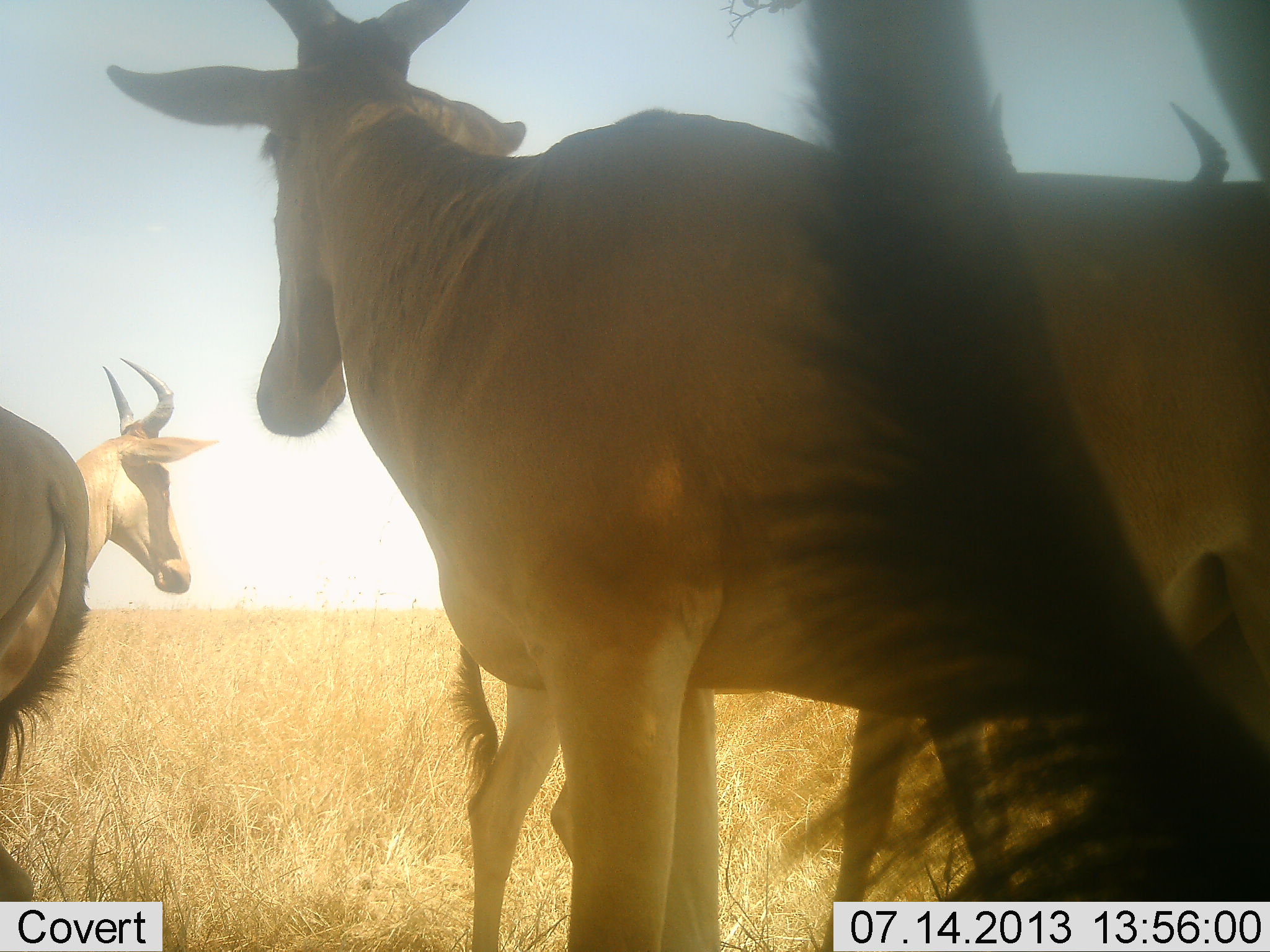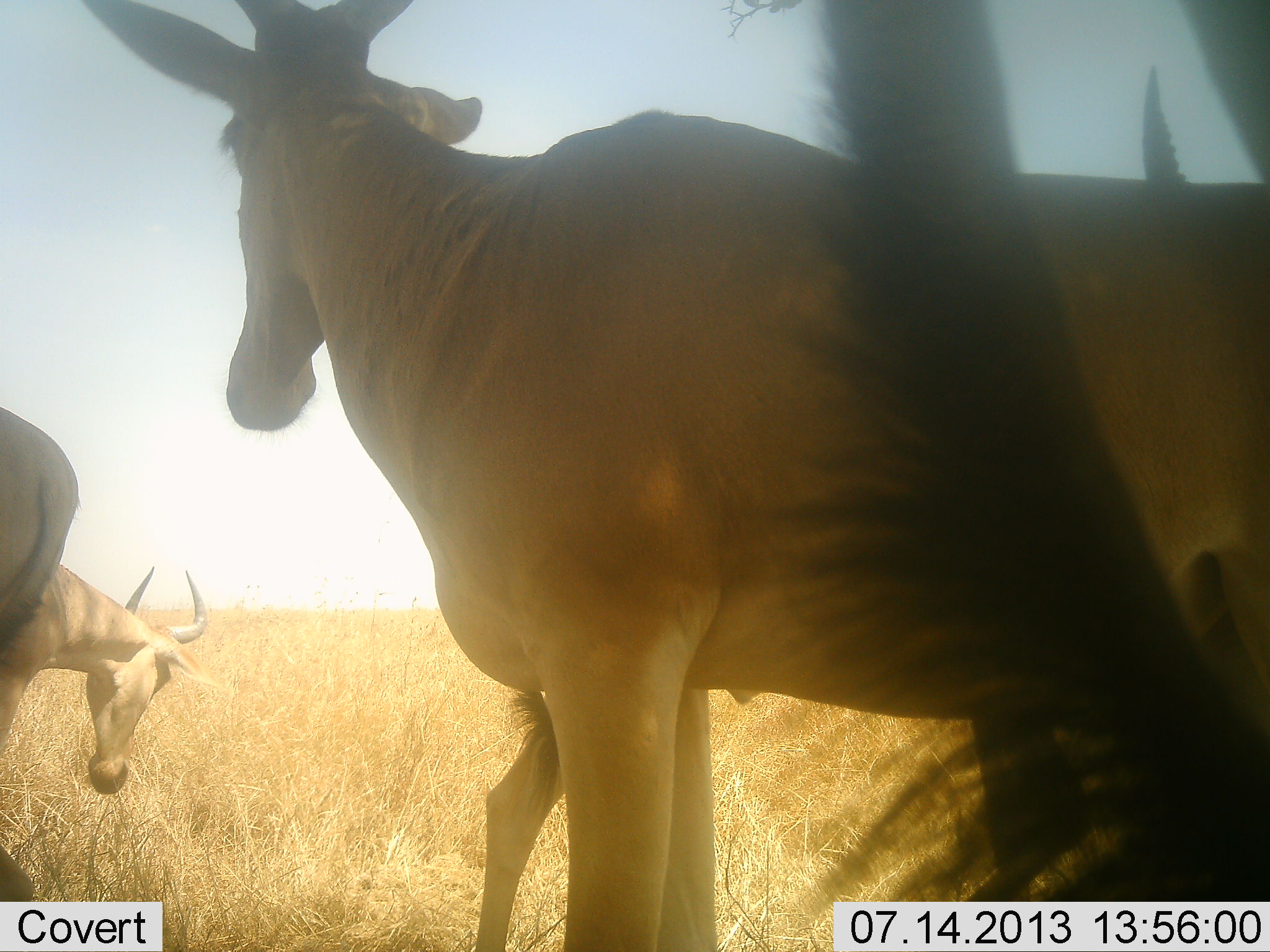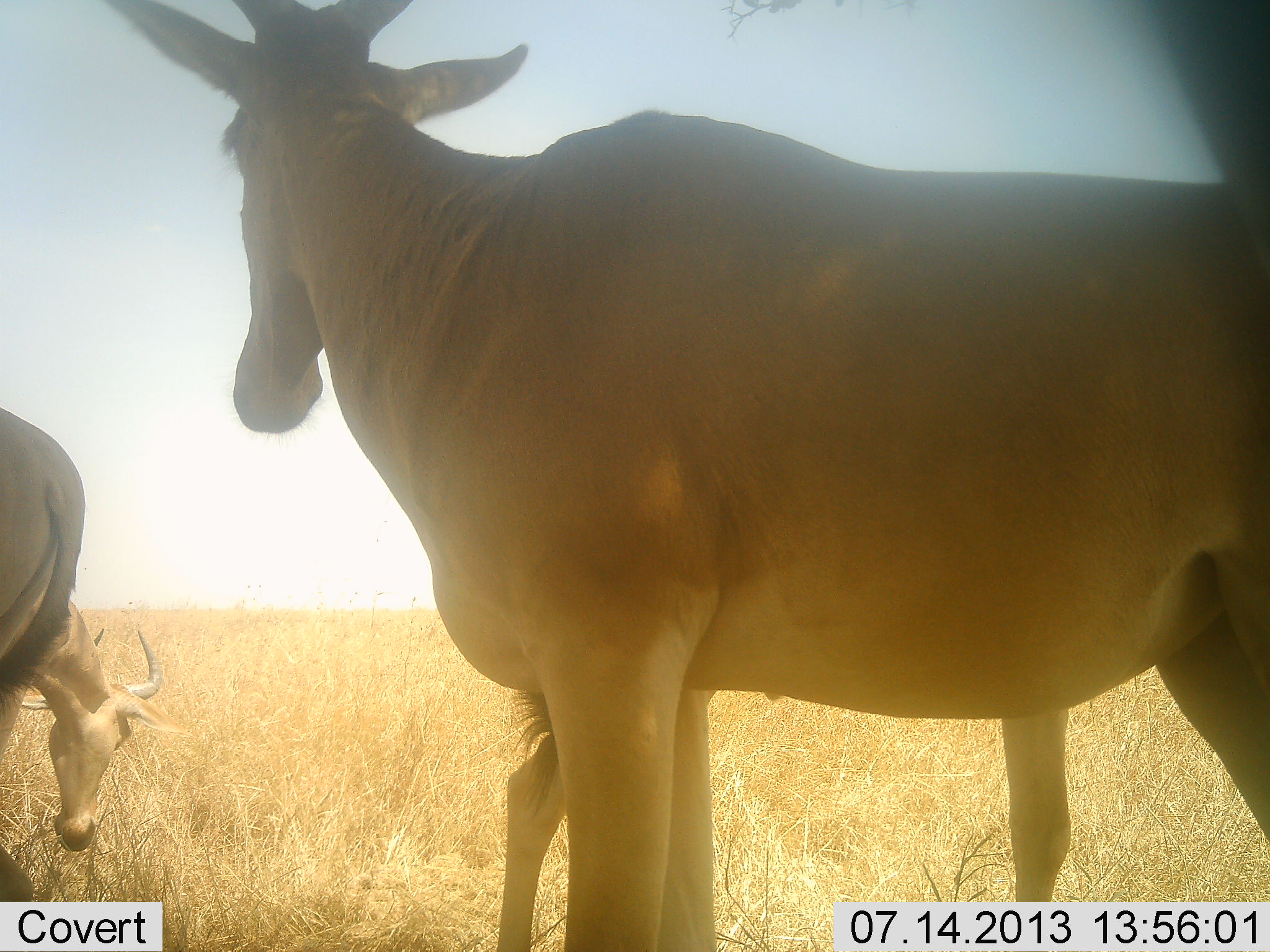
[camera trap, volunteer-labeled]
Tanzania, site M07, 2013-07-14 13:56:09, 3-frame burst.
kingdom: Animalia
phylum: Chordata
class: Mammalia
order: Artiodactyla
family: Bovidae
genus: Alcelaphus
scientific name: Alcelaphus buselaphus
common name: hartebeest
Hartebeest (Alcelaphus buselaphus), count 4. Behavior (volunteer vote fractions): standing 73%, resting 7%, moving 20%, interacting 13%. Young present (vote fraction): 0%. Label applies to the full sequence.